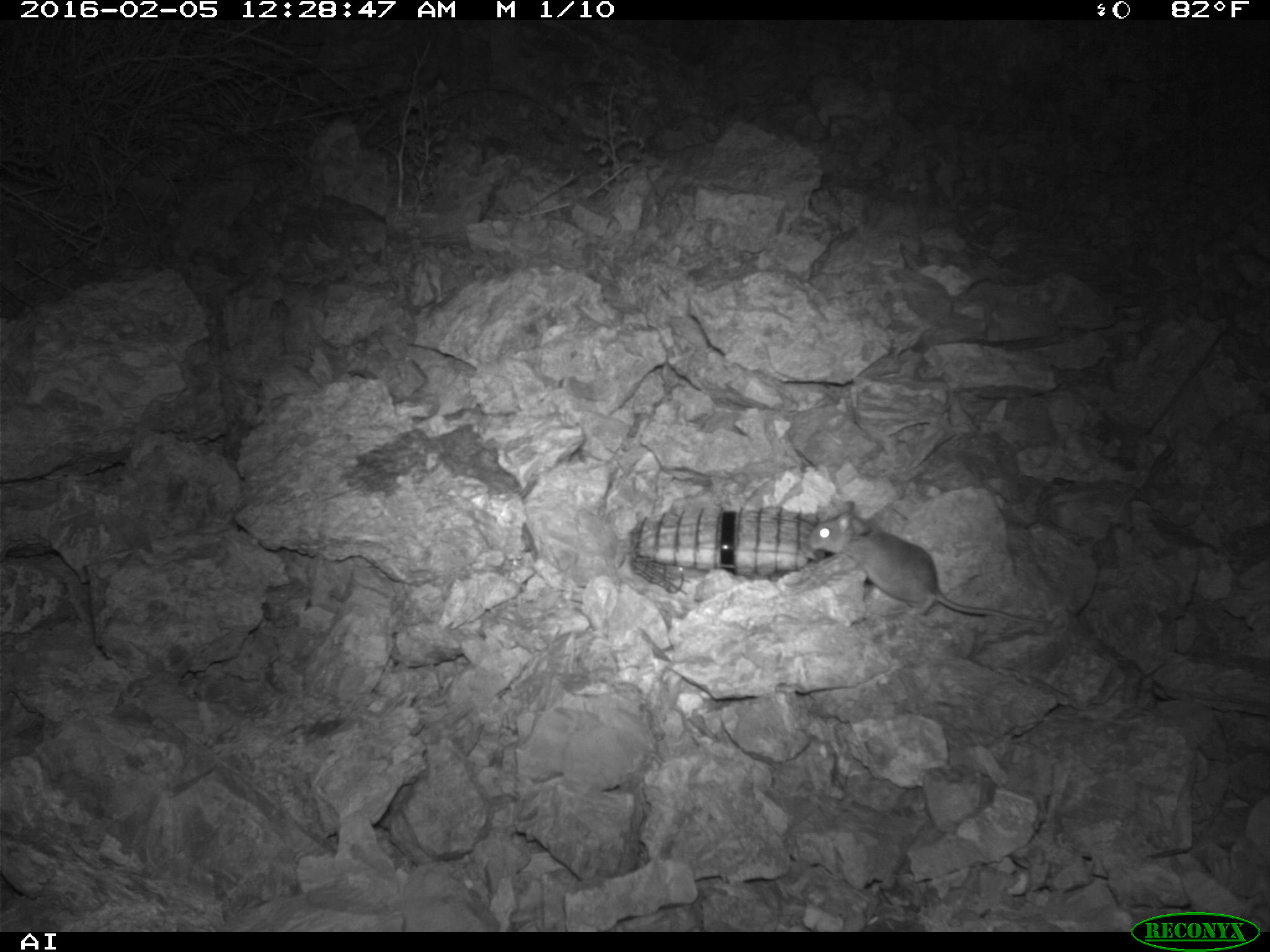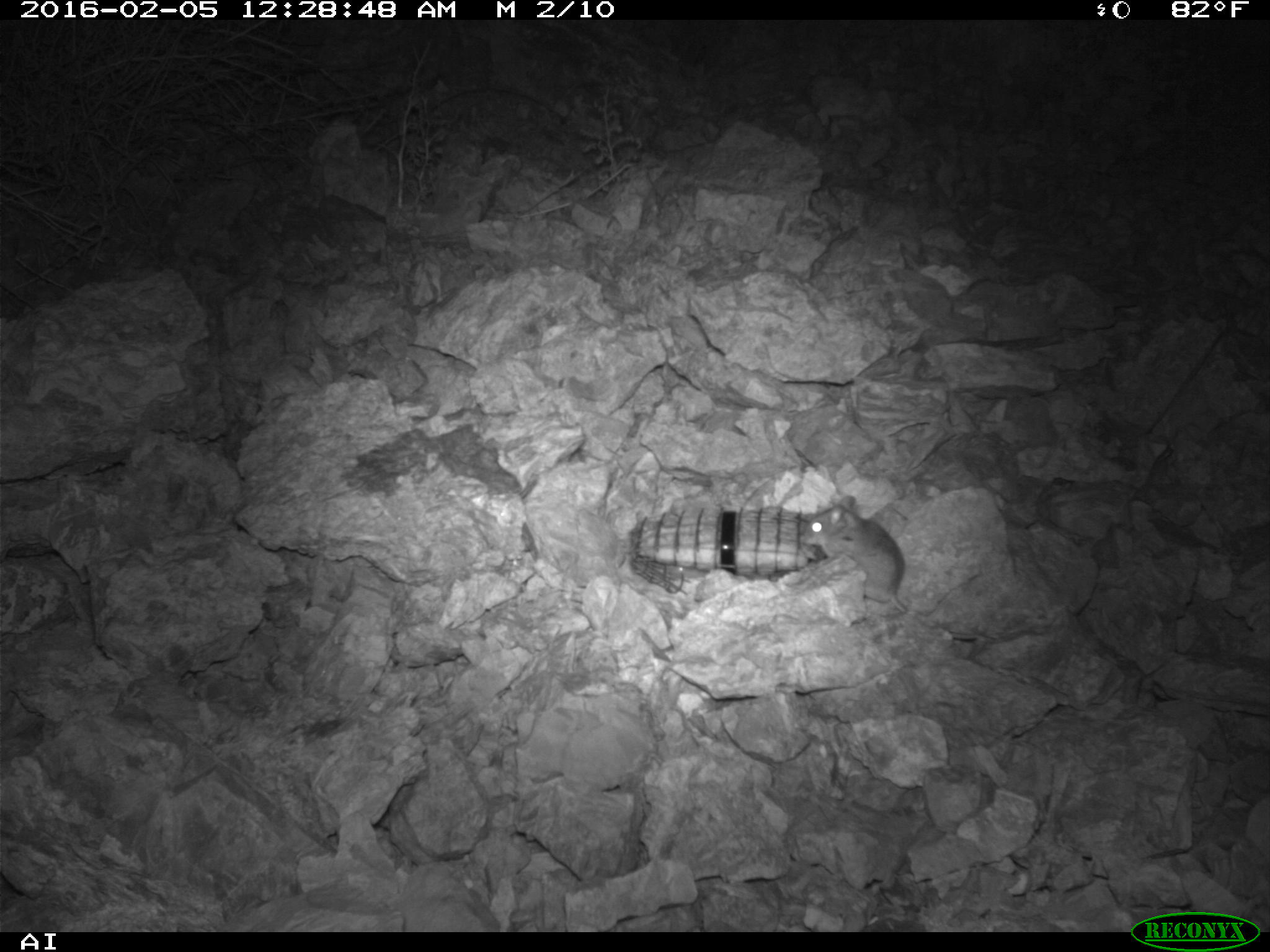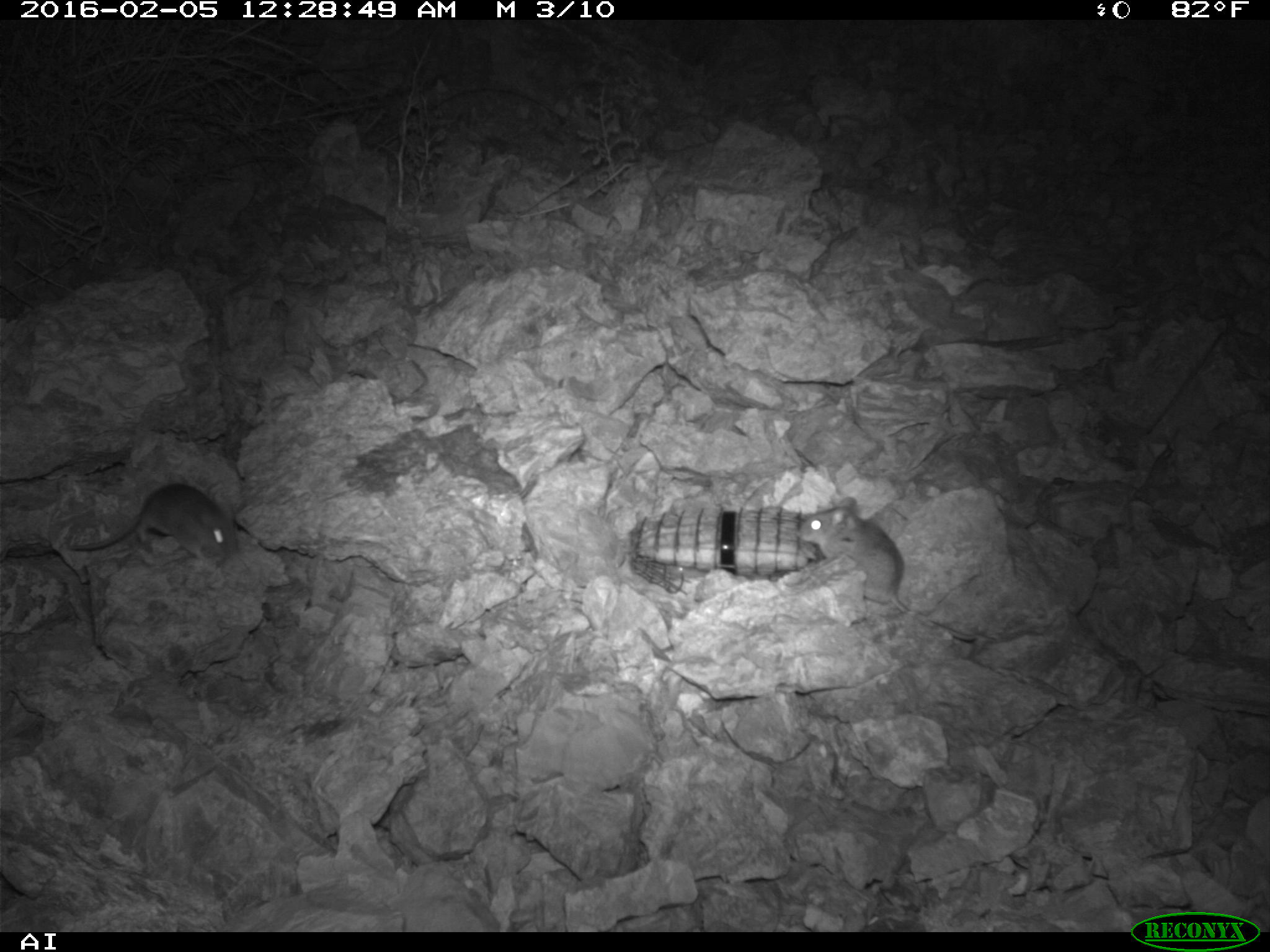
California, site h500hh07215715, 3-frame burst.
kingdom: Animalia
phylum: Chordata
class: Mammalia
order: Rodentia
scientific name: Rodentia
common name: rodent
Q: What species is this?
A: Rodent (Rodentia).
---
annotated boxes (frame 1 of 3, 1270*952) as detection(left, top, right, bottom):
rodent: detection(806, 500, 1052, 625)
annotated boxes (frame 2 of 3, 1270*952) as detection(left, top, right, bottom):
rodent: detection(796, 496, 995, 641)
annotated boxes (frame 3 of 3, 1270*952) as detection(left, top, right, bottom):
rodent: detection(799, 496, 995, 642); detection(69, 483, 238, 560)